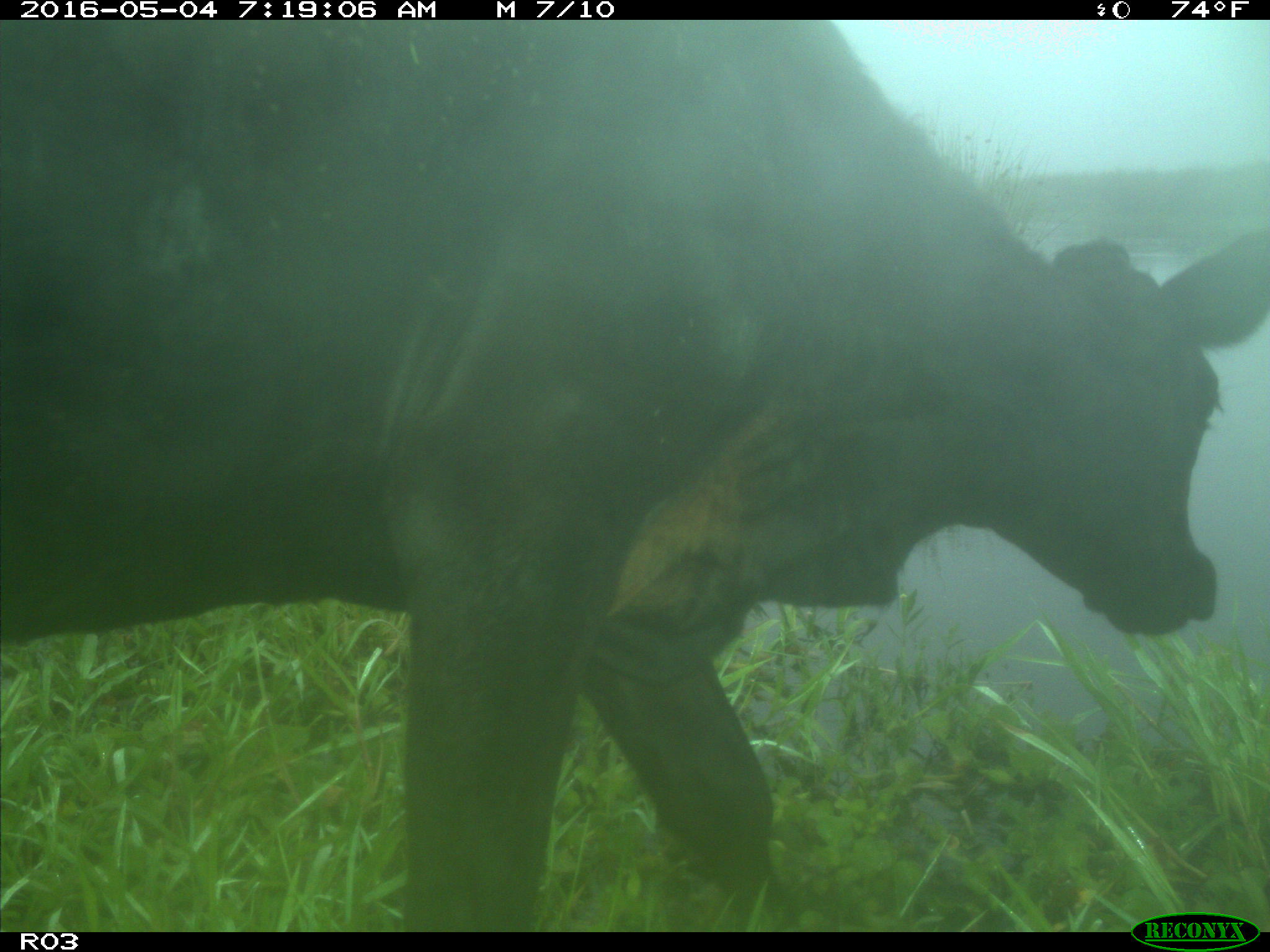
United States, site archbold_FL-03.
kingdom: Animalia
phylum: Chordata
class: Mammalia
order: Artiodactyla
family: Bovidae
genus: Bos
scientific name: Bos taurus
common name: domestic cow